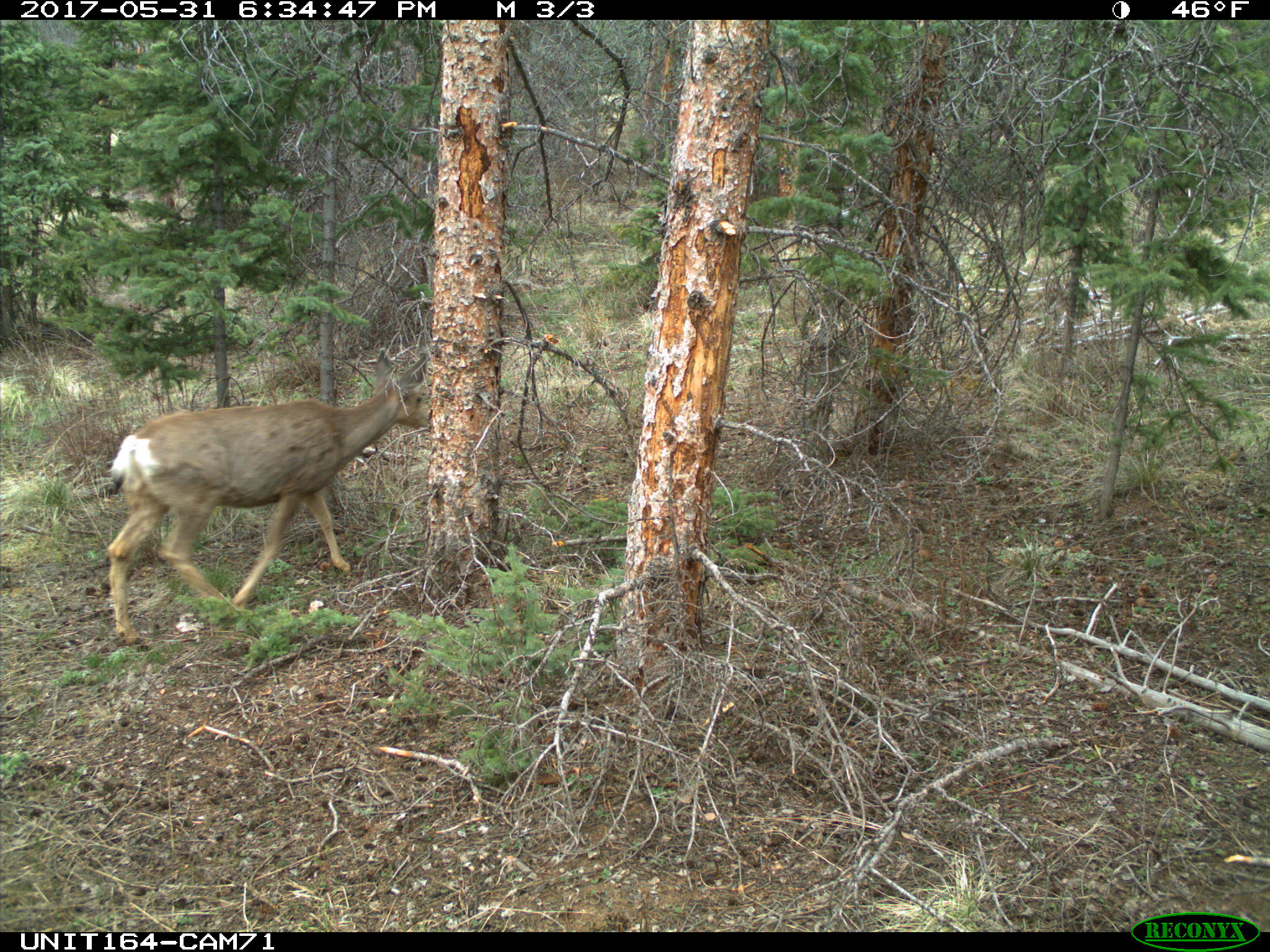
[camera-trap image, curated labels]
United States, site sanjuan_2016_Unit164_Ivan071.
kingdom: Animalia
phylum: Chordata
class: Mammalia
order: Artiodactyla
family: Cervidae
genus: Odocoileus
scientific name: Odocoileus hemionus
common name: mule deer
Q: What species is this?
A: Odocoileus hemionus (mule deer).